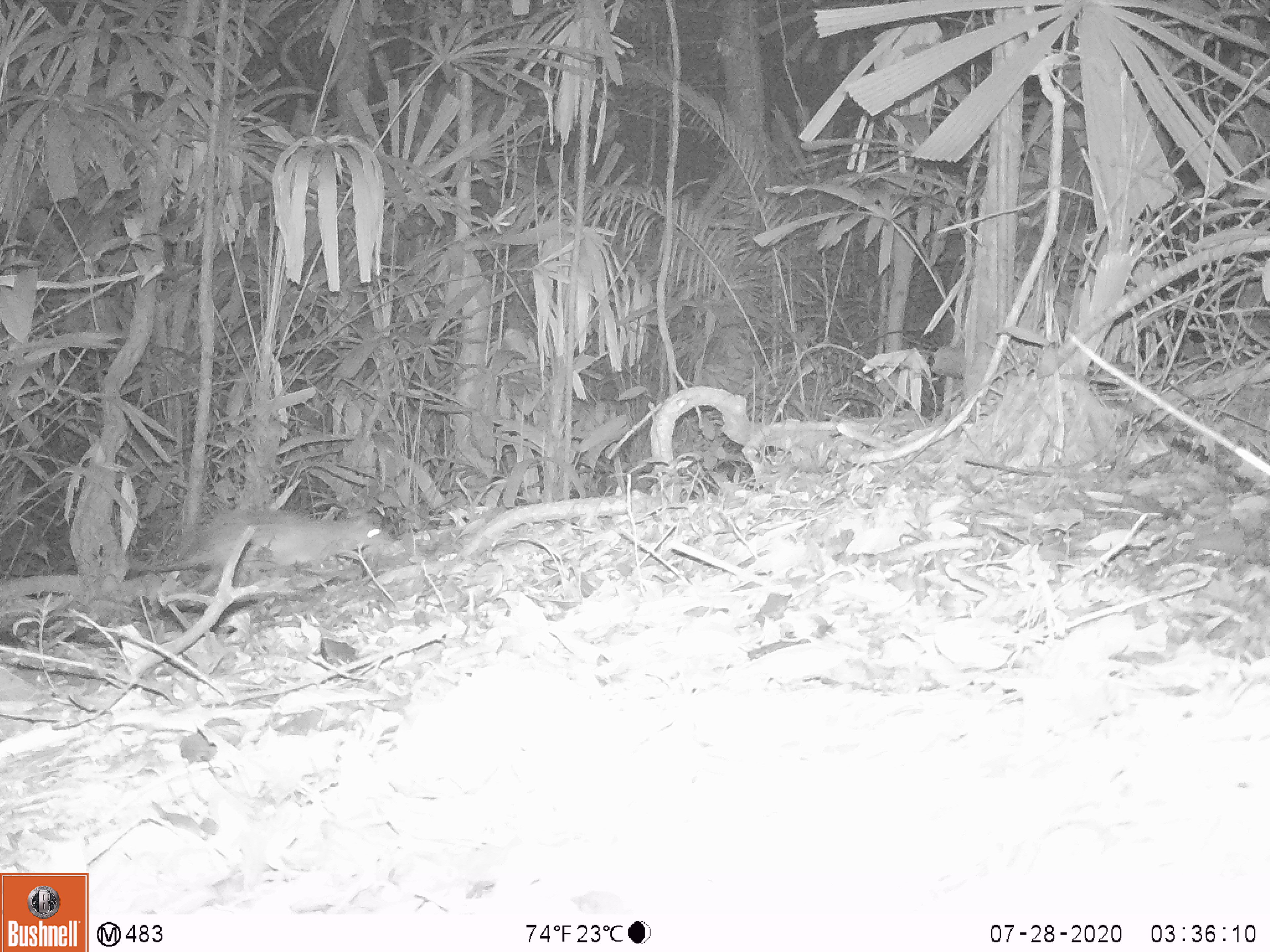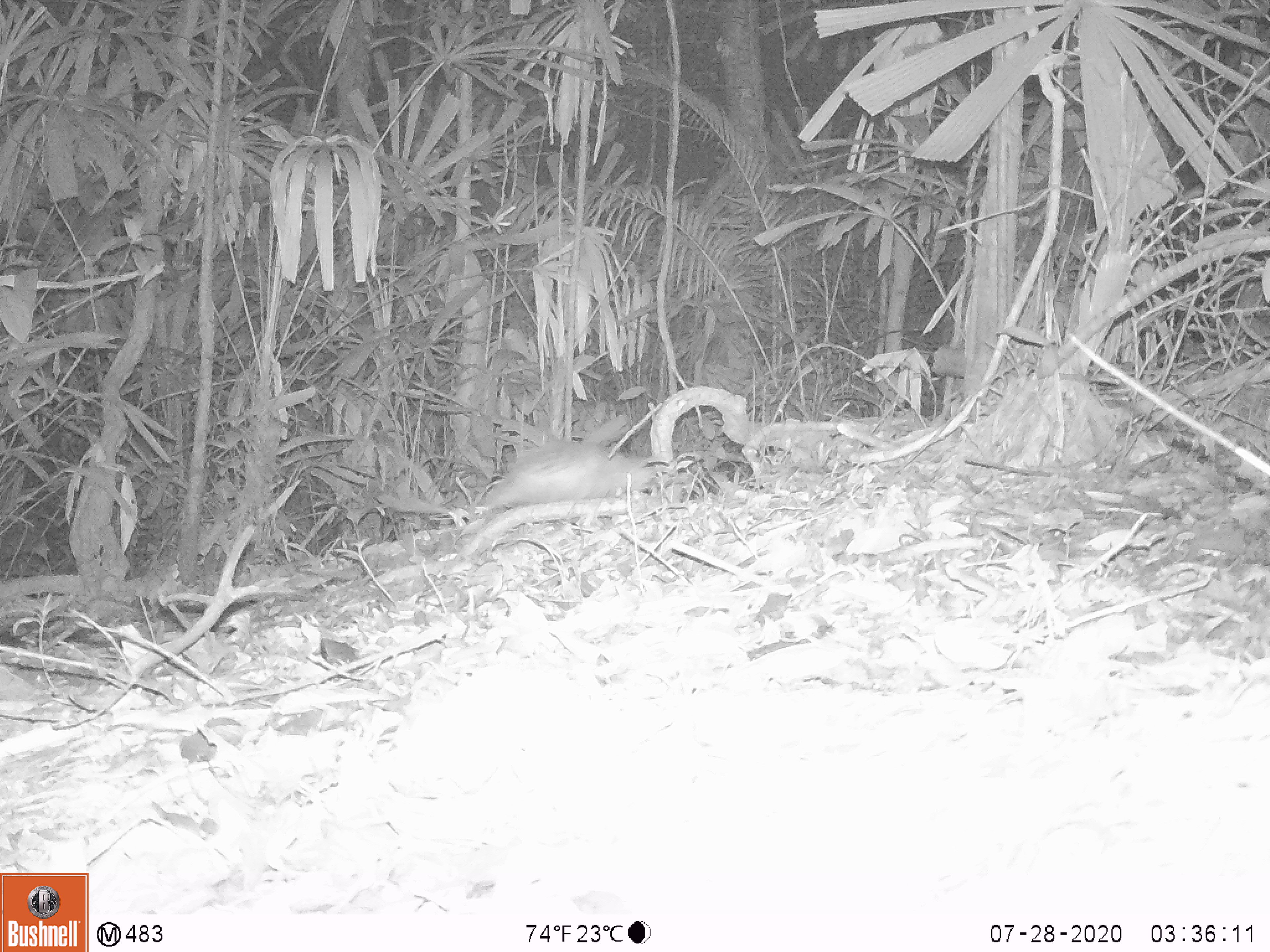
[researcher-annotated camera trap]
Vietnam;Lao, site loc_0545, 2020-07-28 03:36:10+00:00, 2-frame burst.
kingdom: Animalia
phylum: Chordata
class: Mammalia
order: Rodentia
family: Hystricidae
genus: Atherurus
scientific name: Atherurus macrourus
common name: asiatic brush-tailed porcupine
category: asiatic brush tailed porcupine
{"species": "asiatic brush tailed porcupine (asiatic brush-tailed porcupine) (Atherurus macrourus)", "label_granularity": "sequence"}